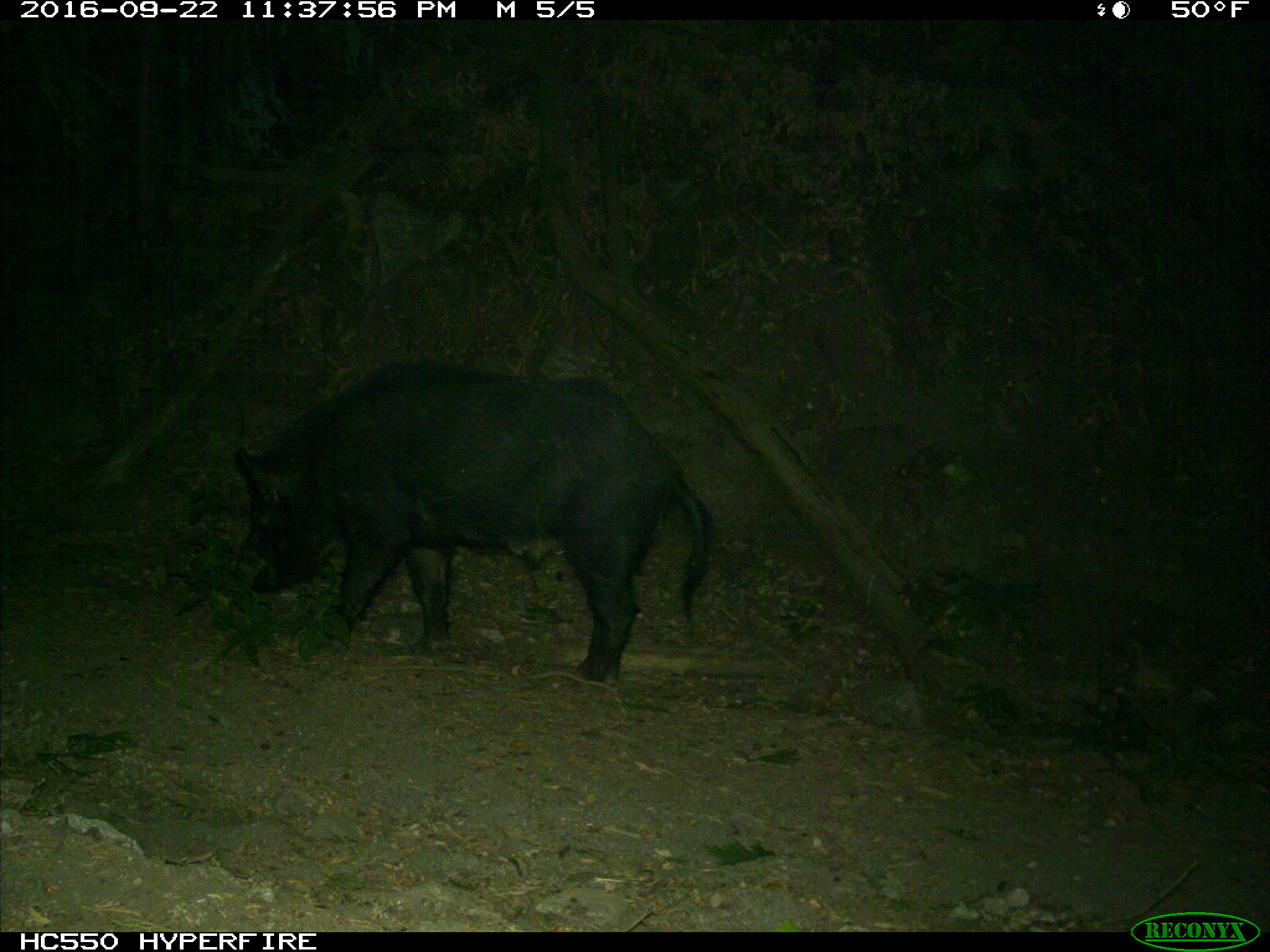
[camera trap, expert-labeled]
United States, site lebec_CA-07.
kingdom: Animalia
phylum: Chordata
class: Mammalia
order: Artiodactyla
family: Suidae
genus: Sus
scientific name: Sus scrofa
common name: wild boar